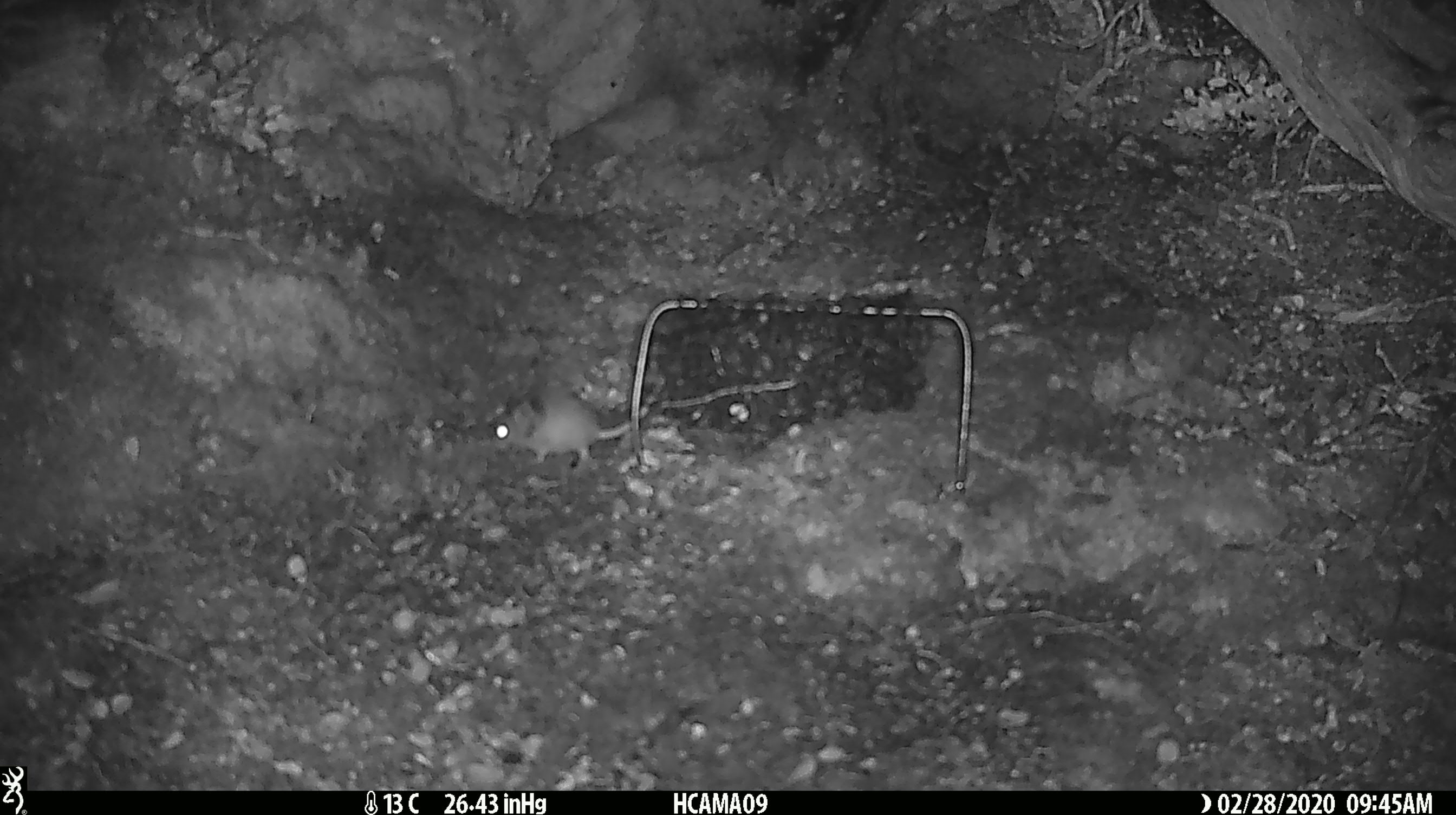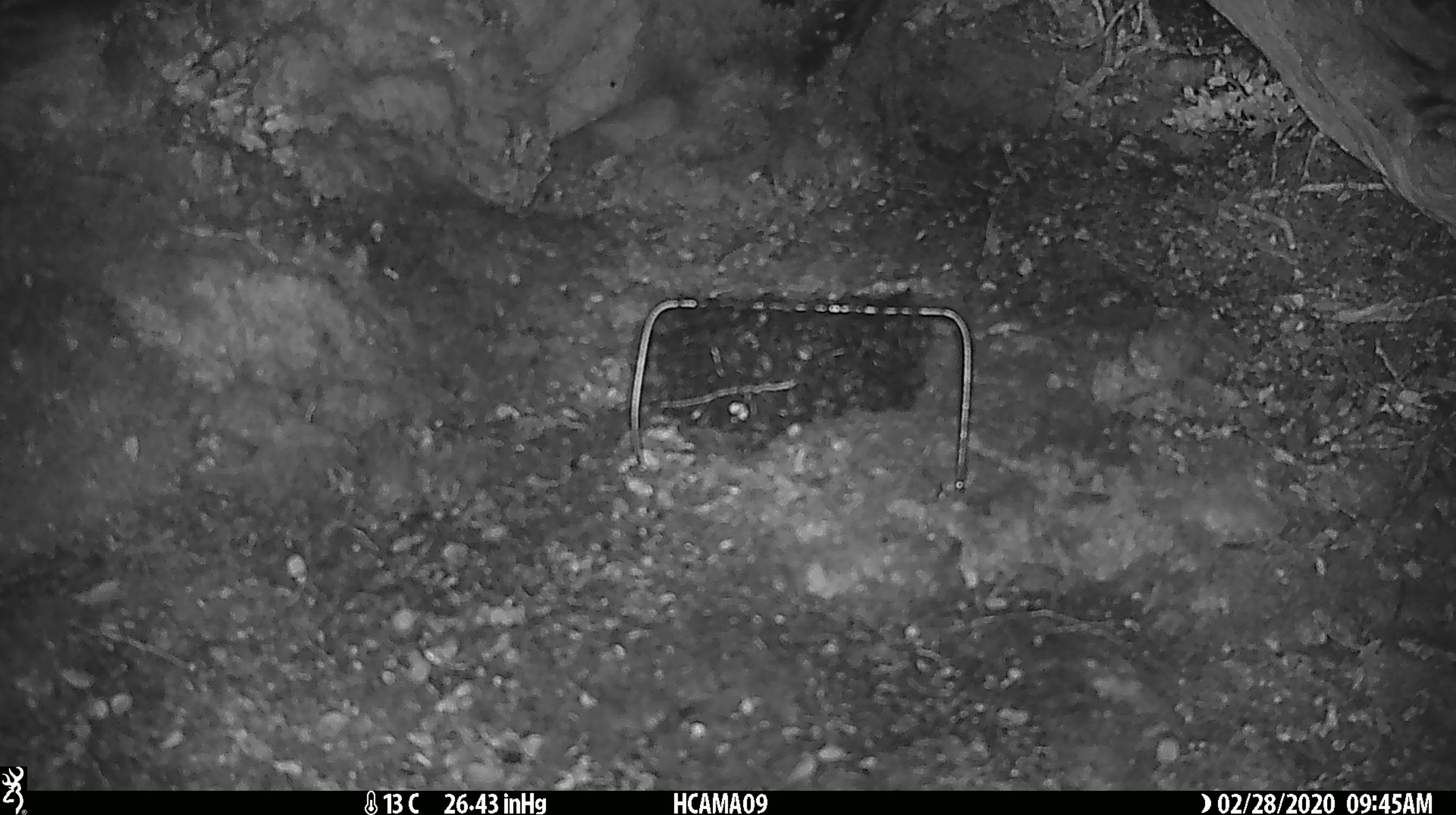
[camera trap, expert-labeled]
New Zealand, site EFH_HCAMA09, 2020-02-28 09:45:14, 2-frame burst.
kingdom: Animalia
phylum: Chordata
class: Mammalia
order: Rodentia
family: Muridae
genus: Mus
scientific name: Mus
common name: mouse